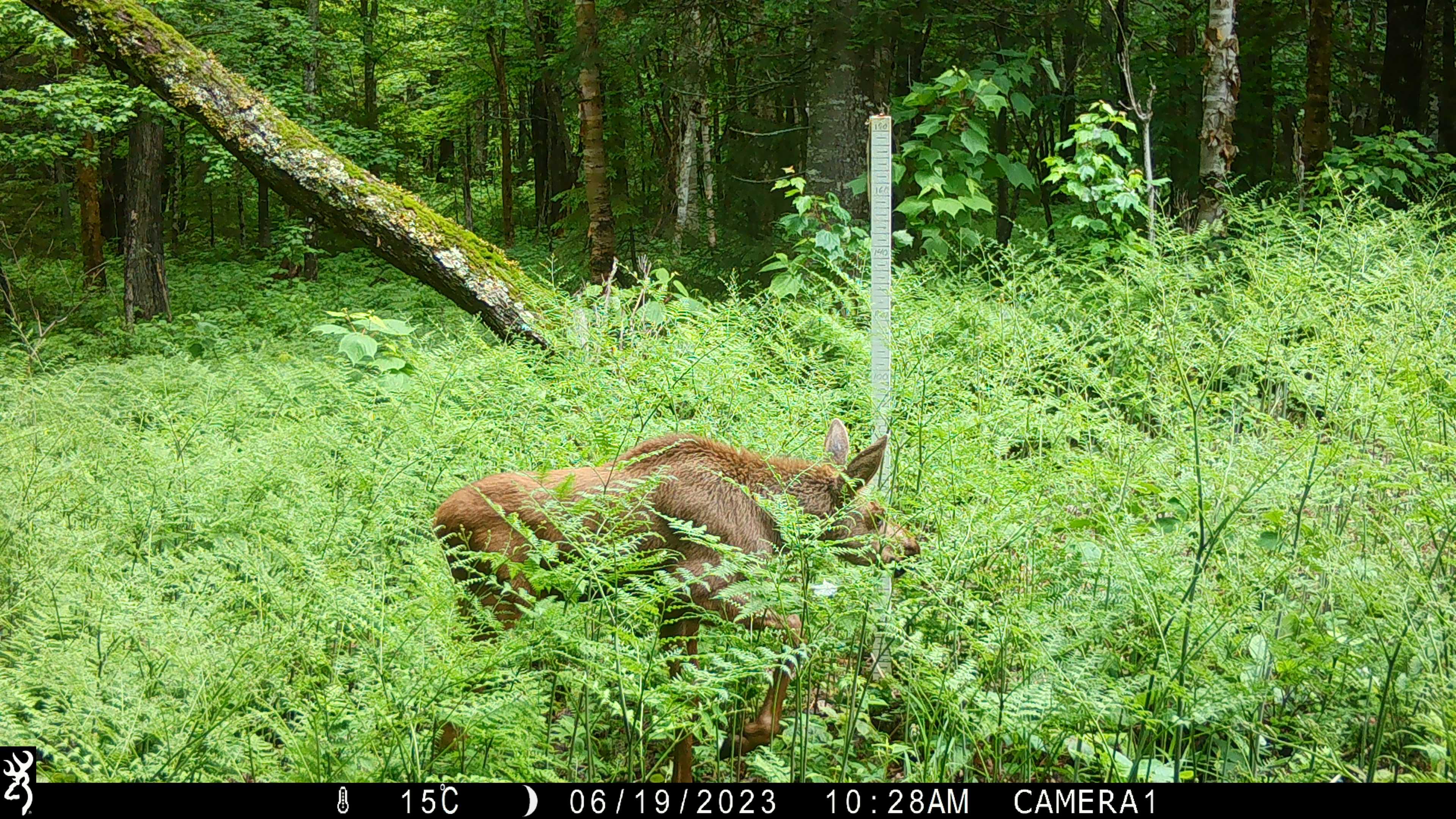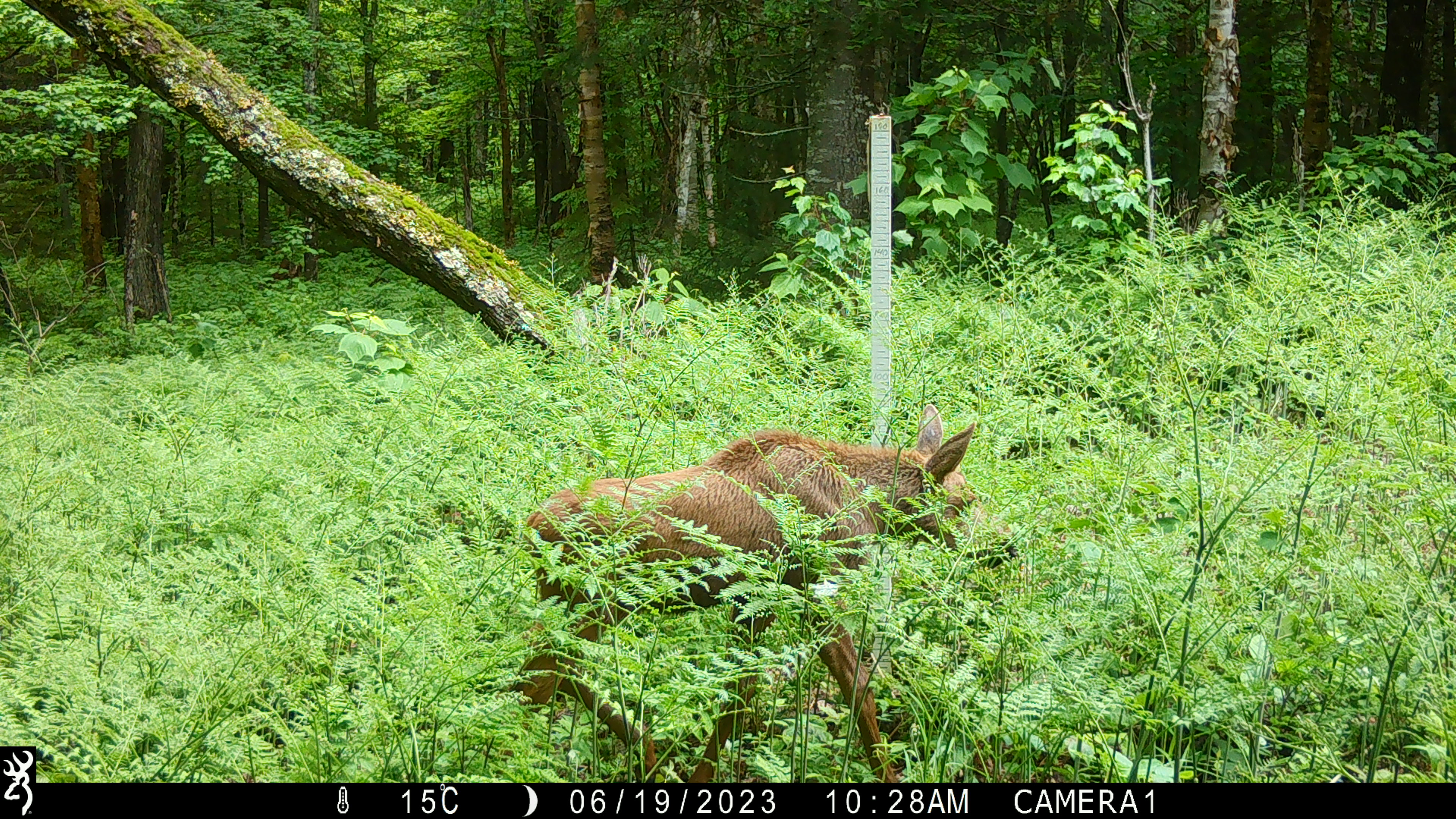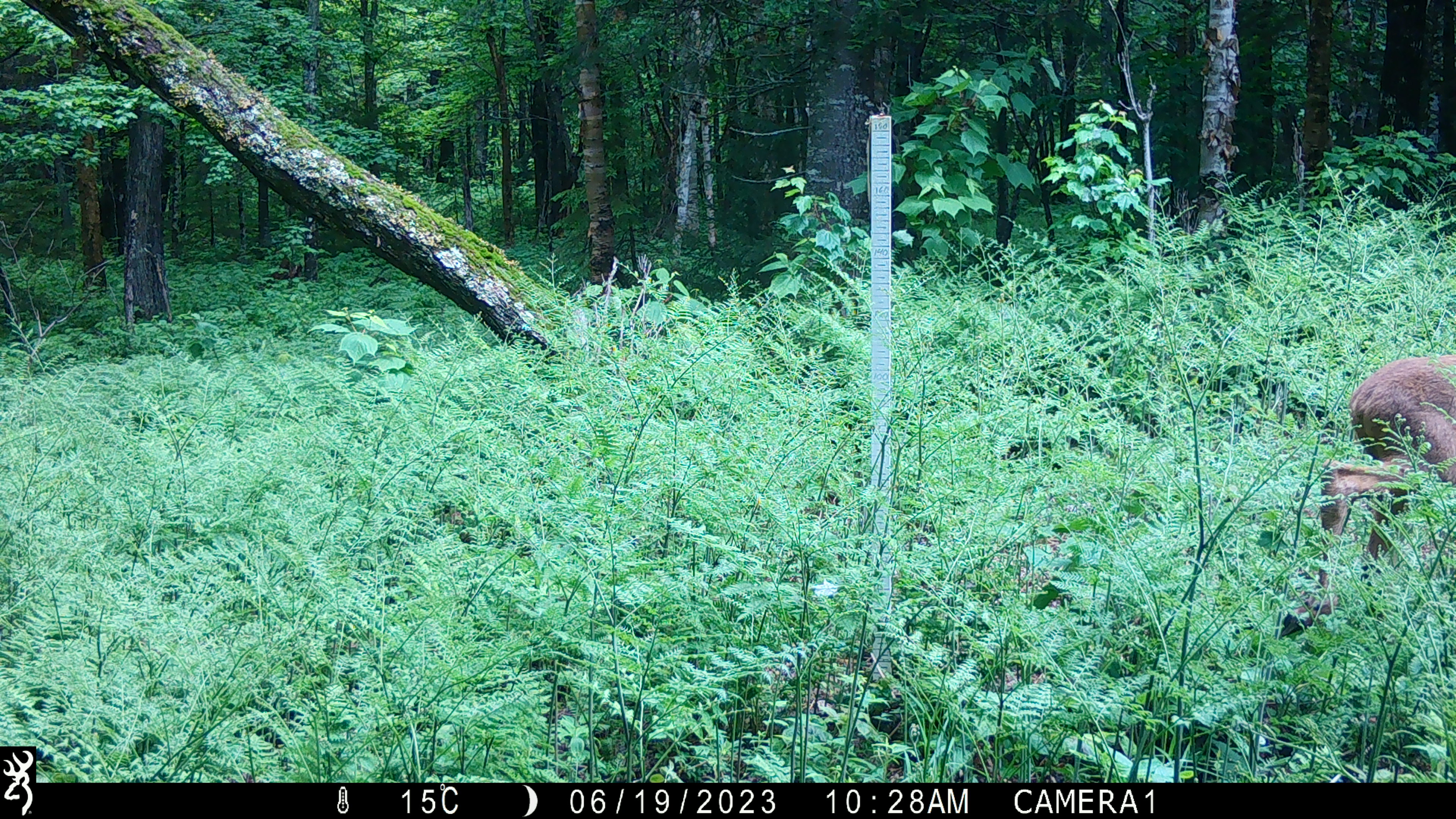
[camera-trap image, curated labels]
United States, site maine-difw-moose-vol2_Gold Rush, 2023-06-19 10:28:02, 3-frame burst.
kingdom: Animalia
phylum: Chordata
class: Mammalia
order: Artiodactyla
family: Cervidae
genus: Alces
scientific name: Alces alces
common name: moose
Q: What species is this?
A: Moose (Alces alces).